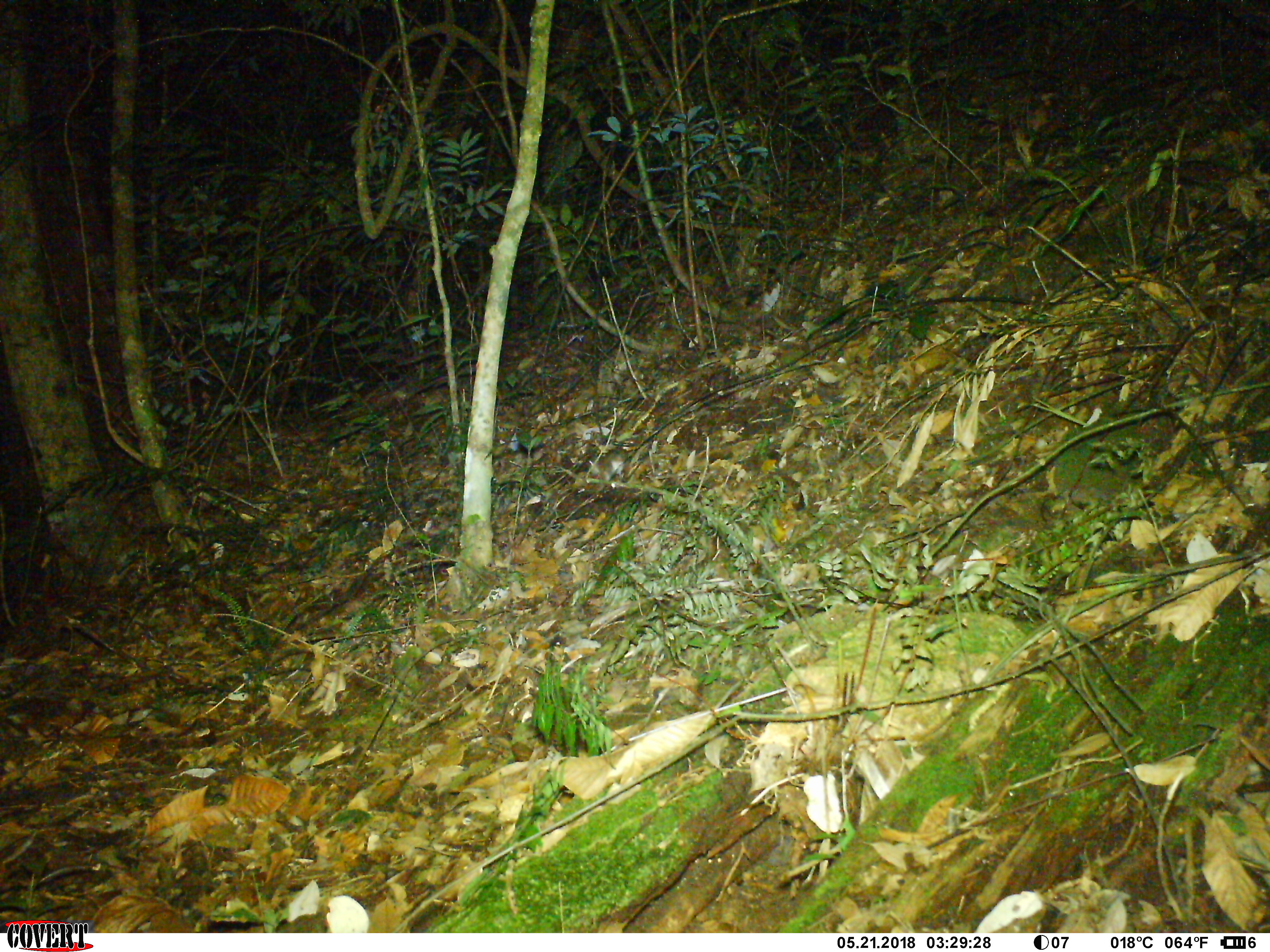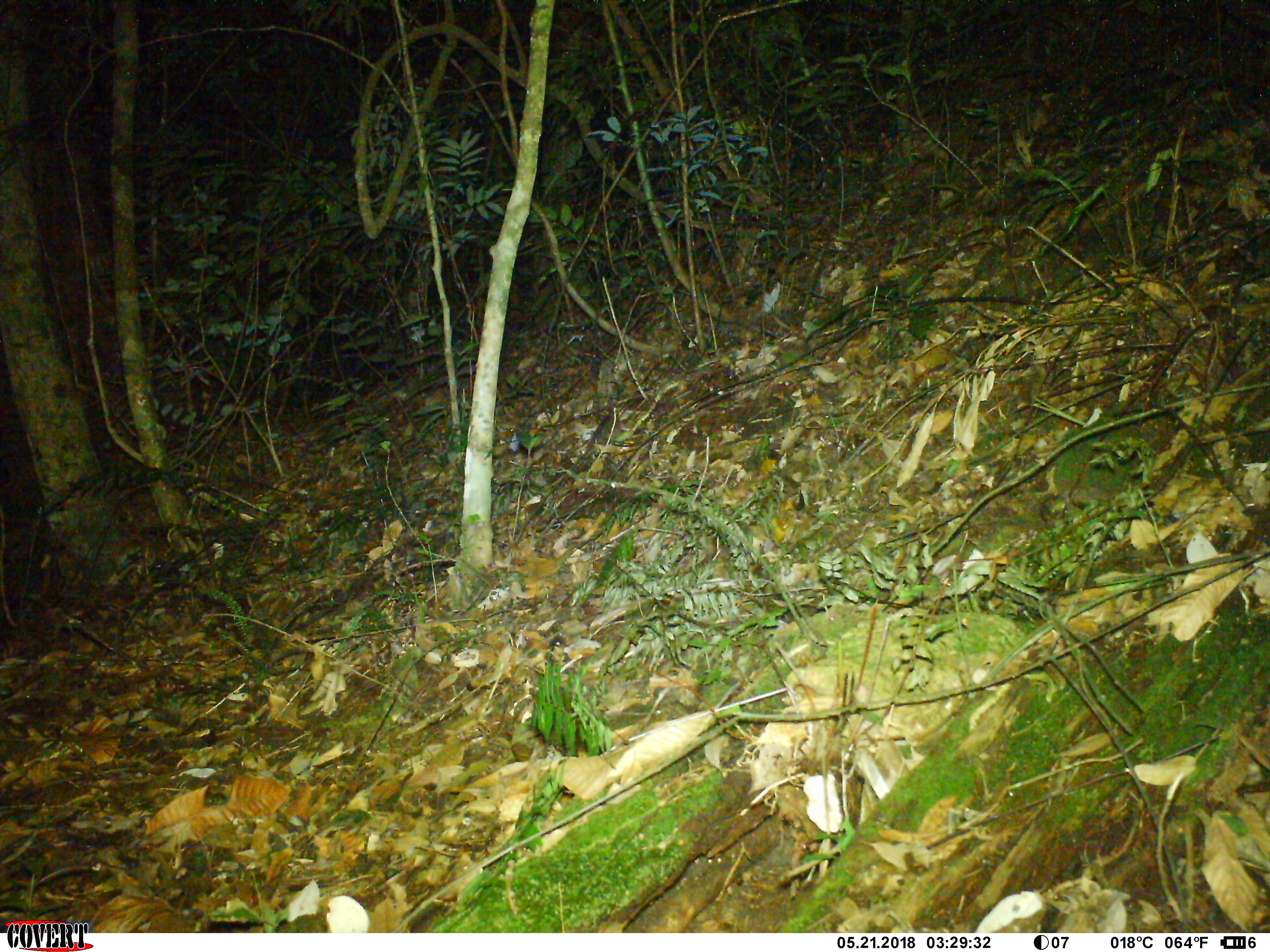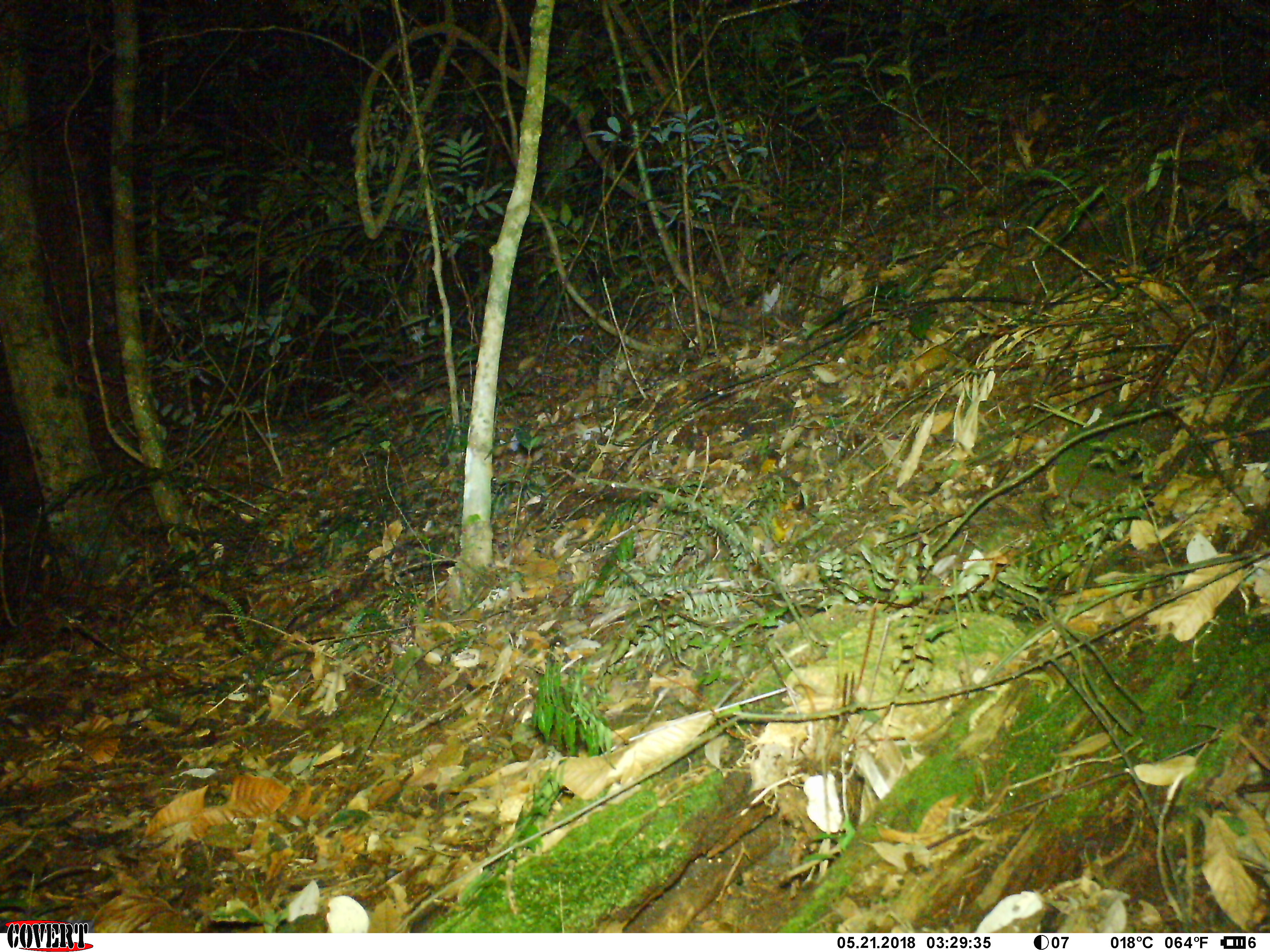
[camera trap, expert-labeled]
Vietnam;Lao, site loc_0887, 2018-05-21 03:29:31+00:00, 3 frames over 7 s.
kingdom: Animalia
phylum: Chordata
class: Mammalia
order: Rodentia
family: Muridae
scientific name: Muridae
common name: old-world mice and rats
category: unidentified murid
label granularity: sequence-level